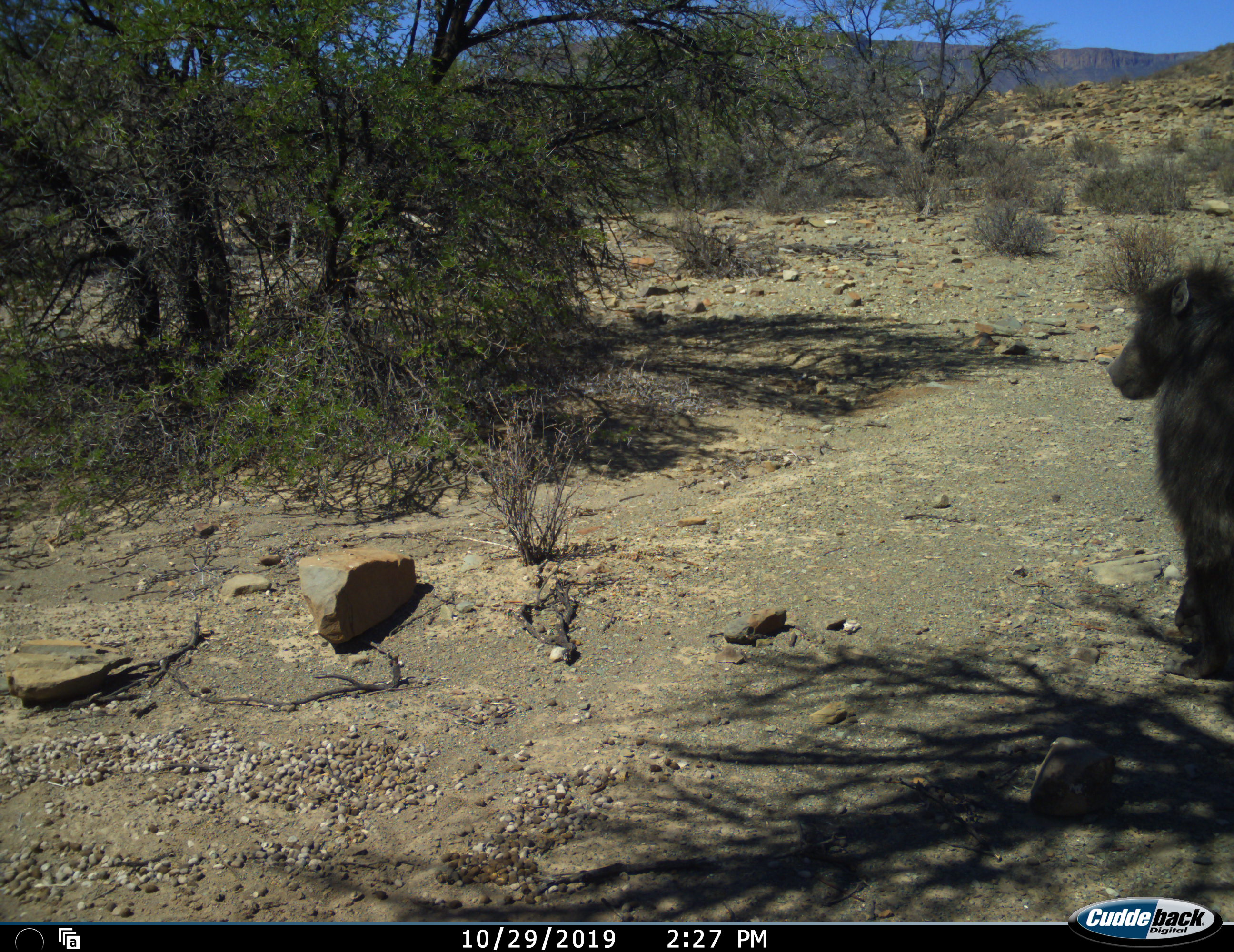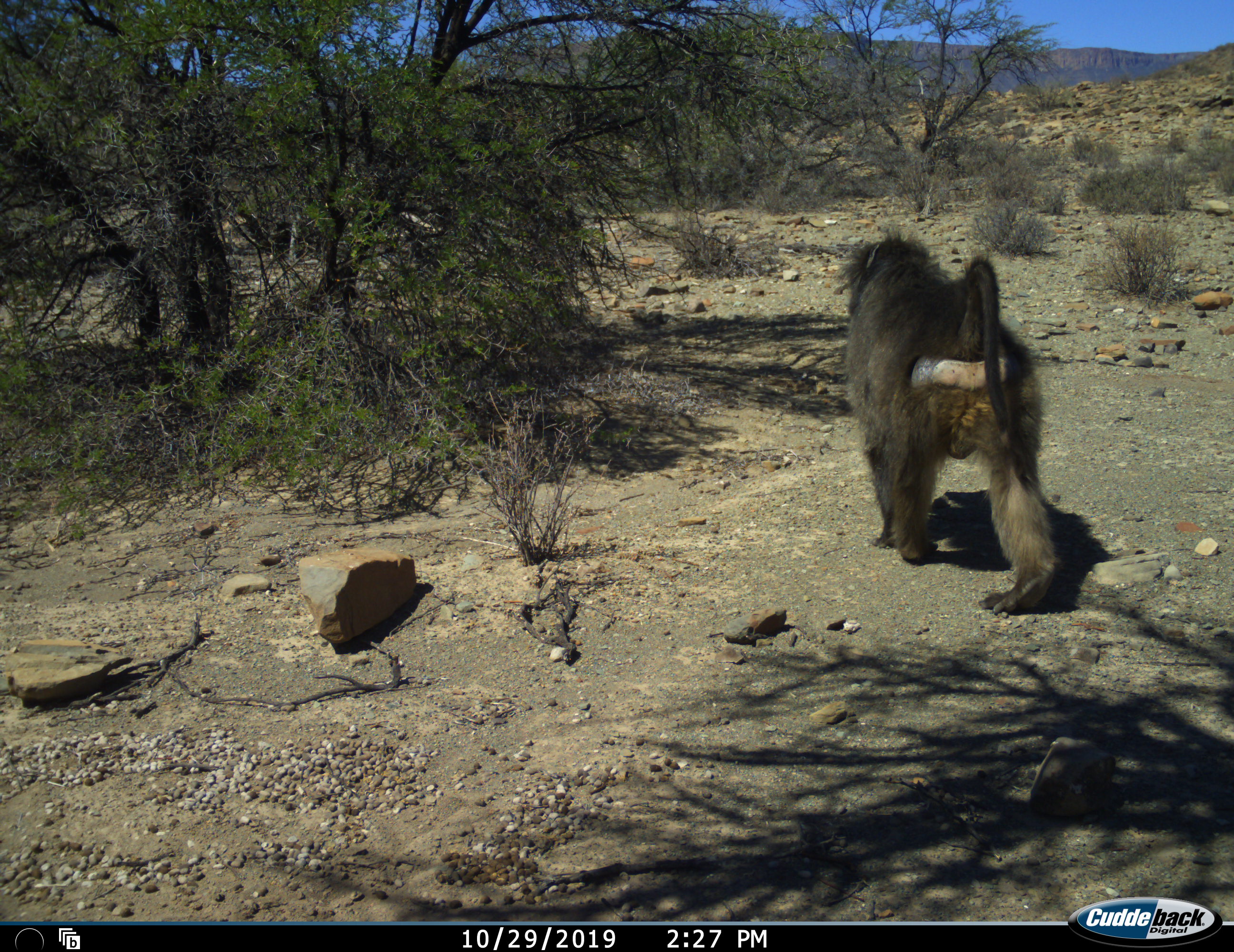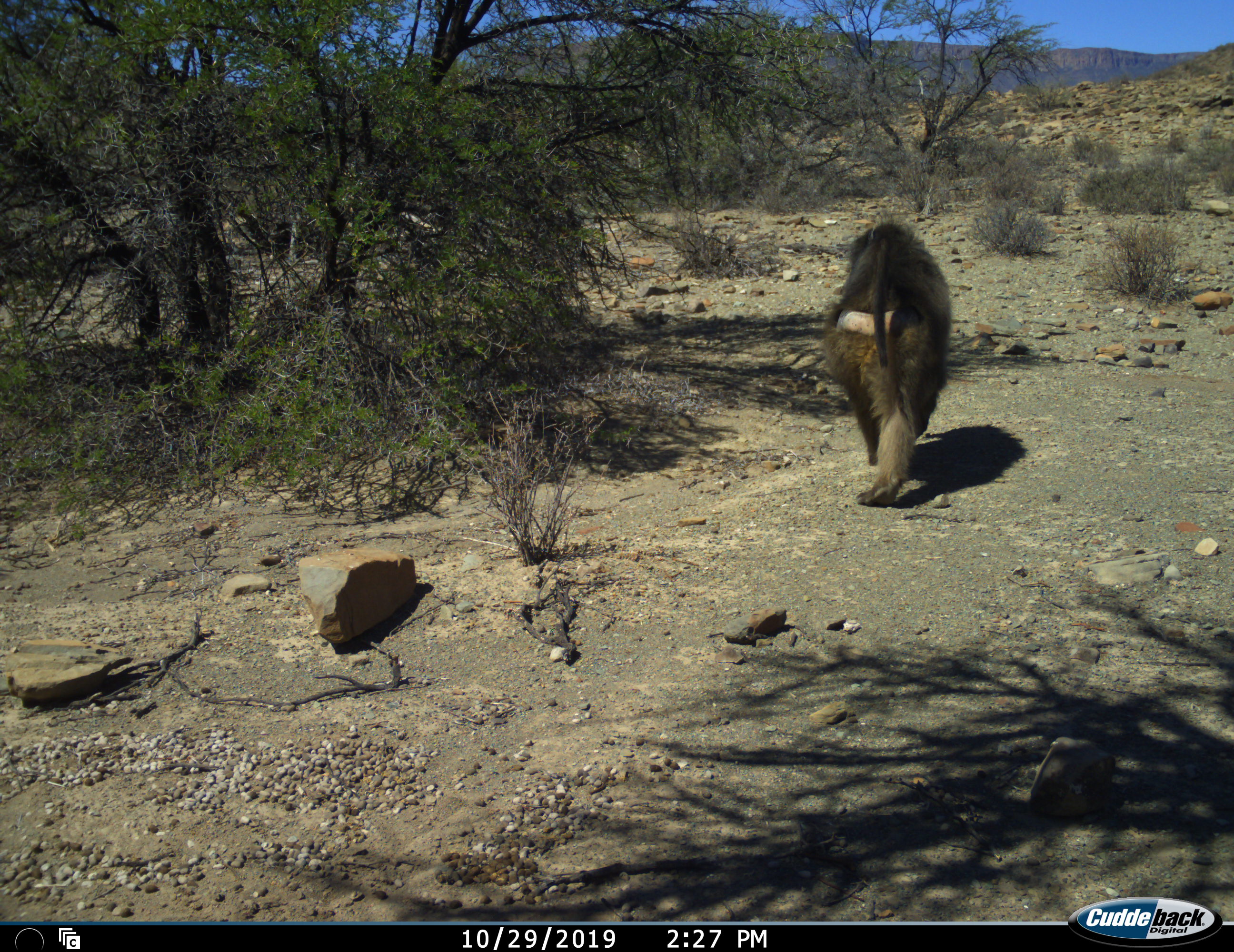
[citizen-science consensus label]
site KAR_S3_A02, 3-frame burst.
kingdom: Animalia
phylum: Chordata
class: Mammalia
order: Primates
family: Cercopithecidae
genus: Papio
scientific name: Papio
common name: baboon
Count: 1.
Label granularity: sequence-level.